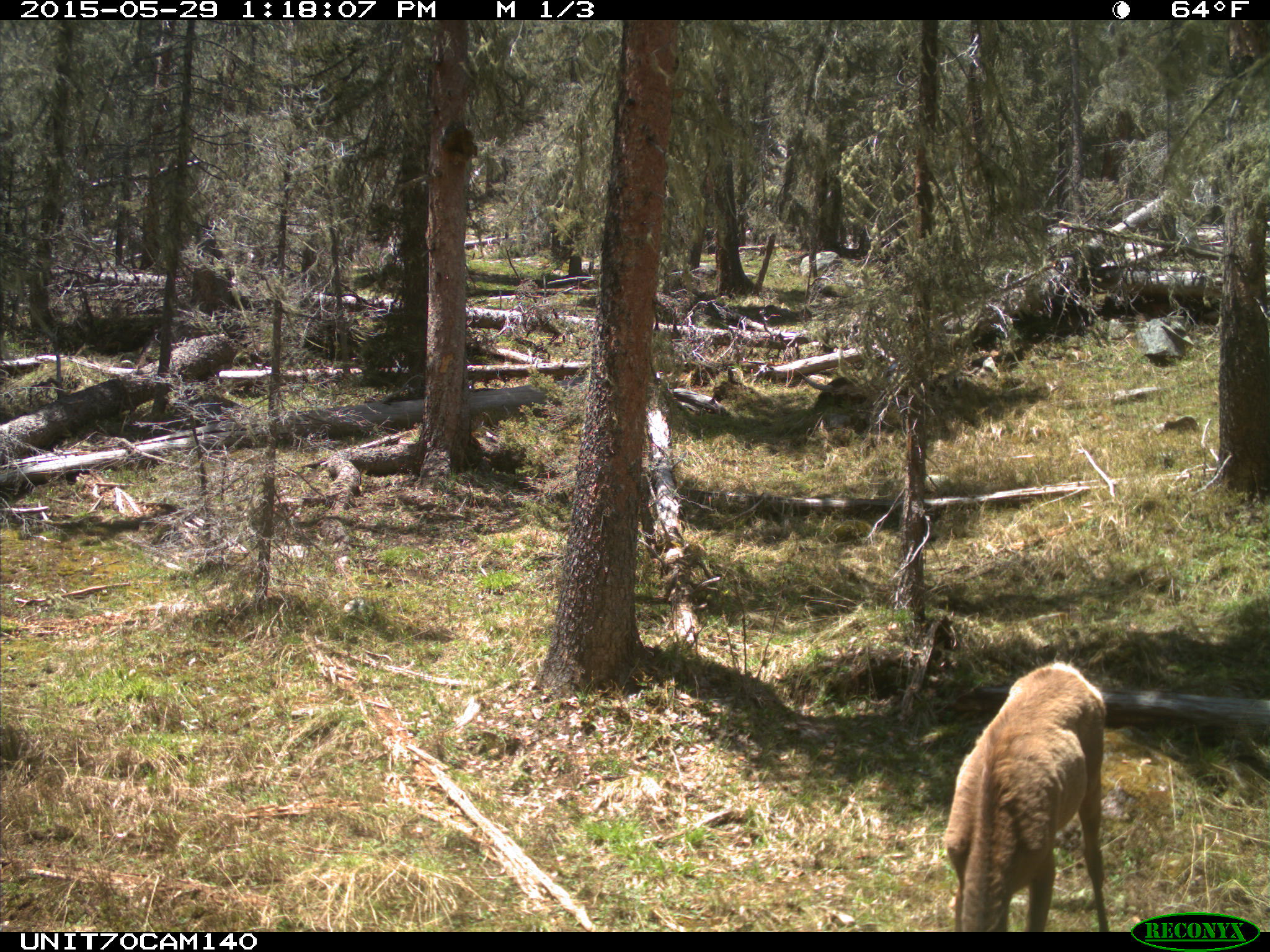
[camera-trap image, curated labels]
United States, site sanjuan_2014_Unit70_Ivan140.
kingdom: Animalia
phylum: Chordata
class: Mammalia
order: Artiodactyla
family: Cervidae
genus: Cervus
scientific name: Cervus elaphus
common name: red deer